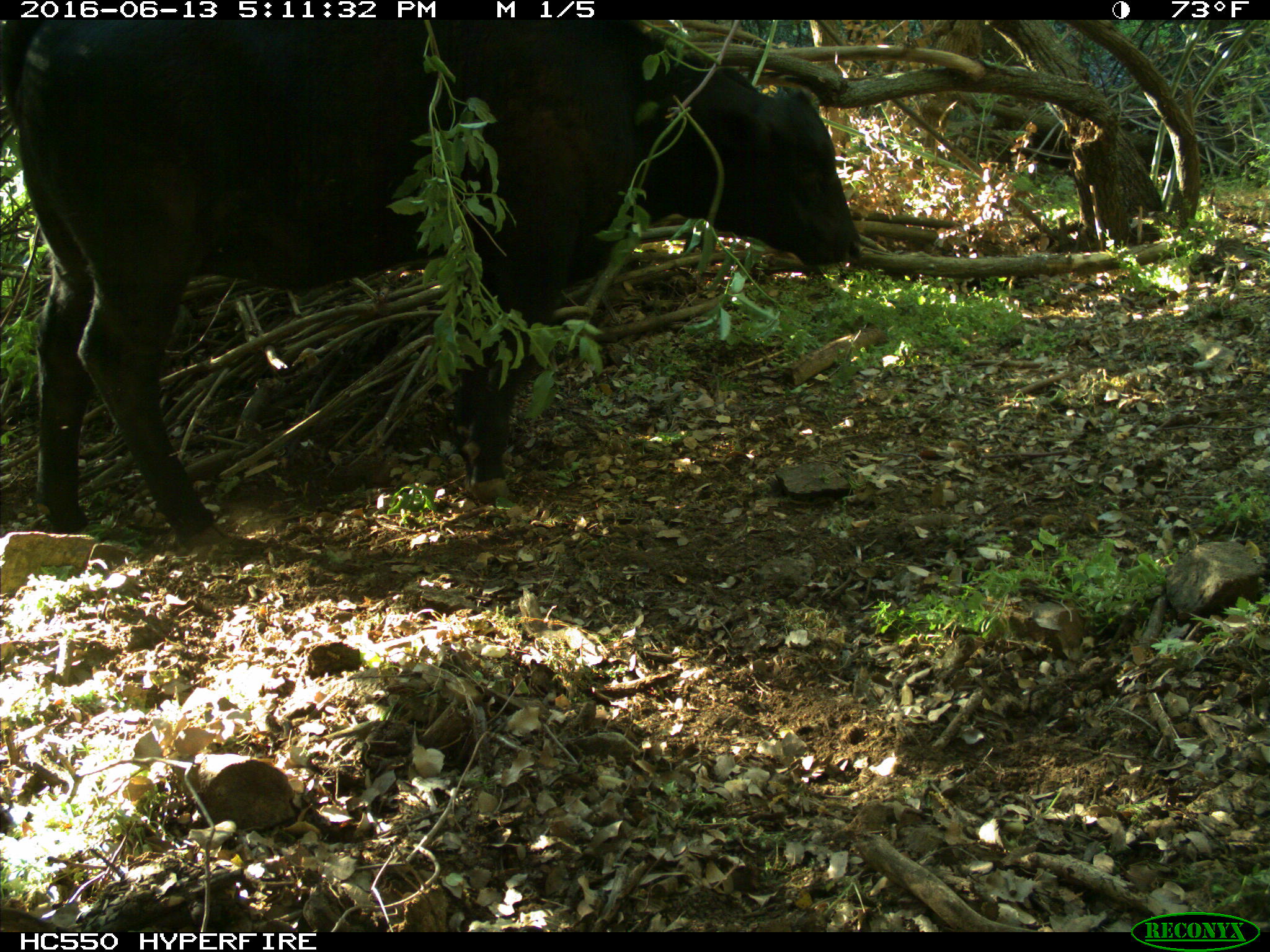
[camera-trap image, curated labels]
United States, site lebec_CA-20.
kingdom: Animalia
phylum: Chordata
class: Mammalia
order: Artiodactyla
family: Bovidae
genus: Bos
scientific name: Bos taurus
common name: domestic cow